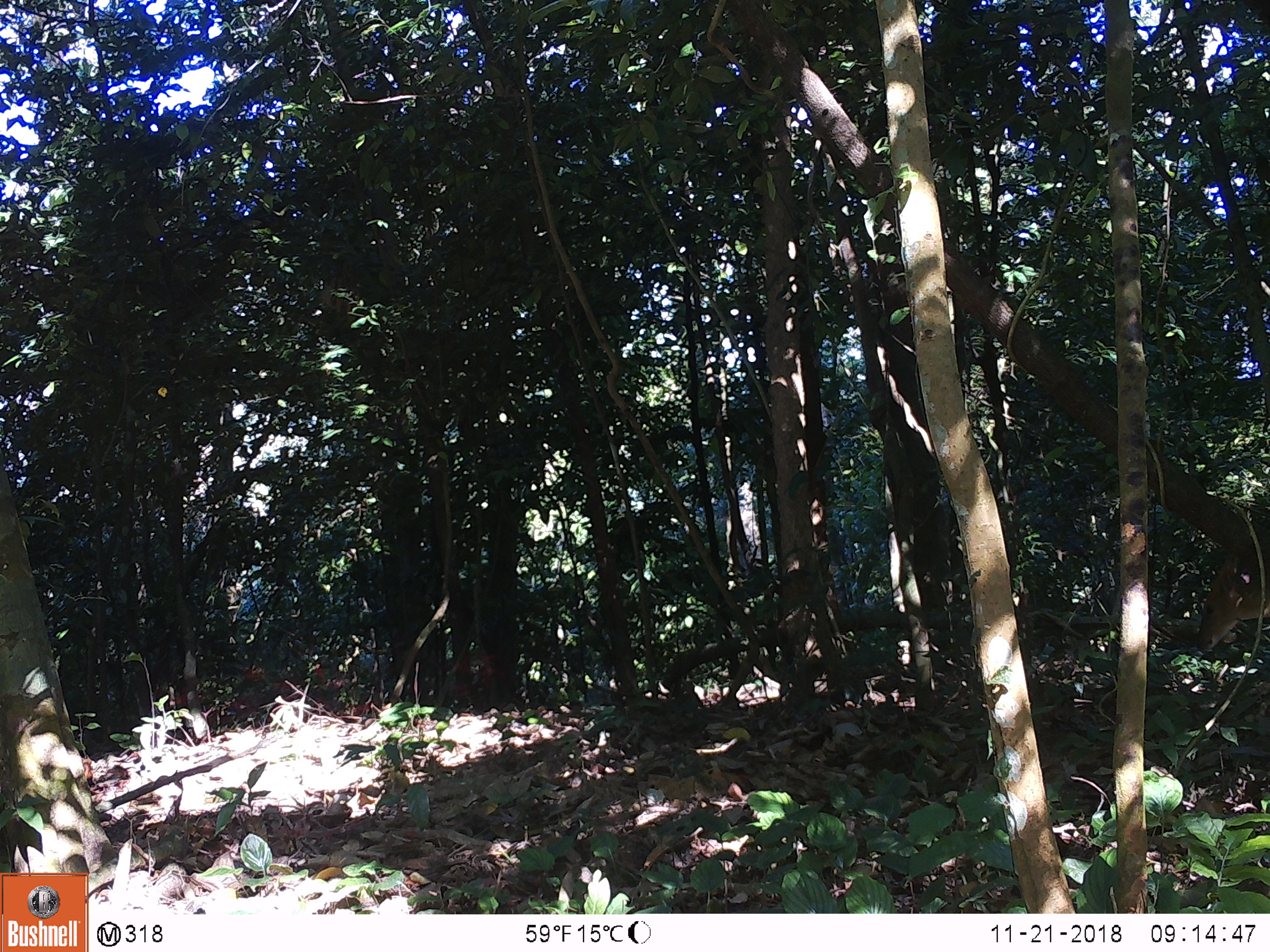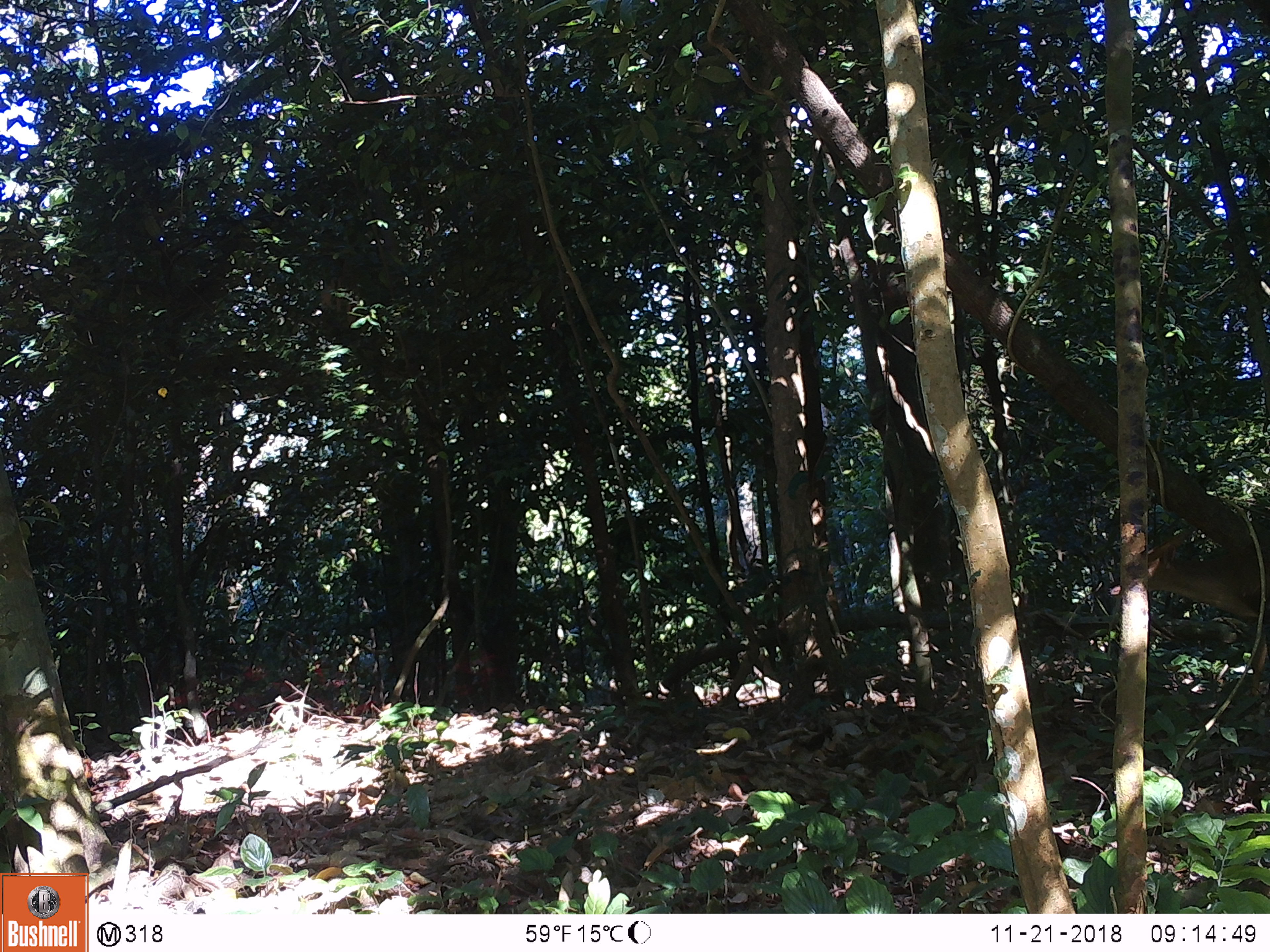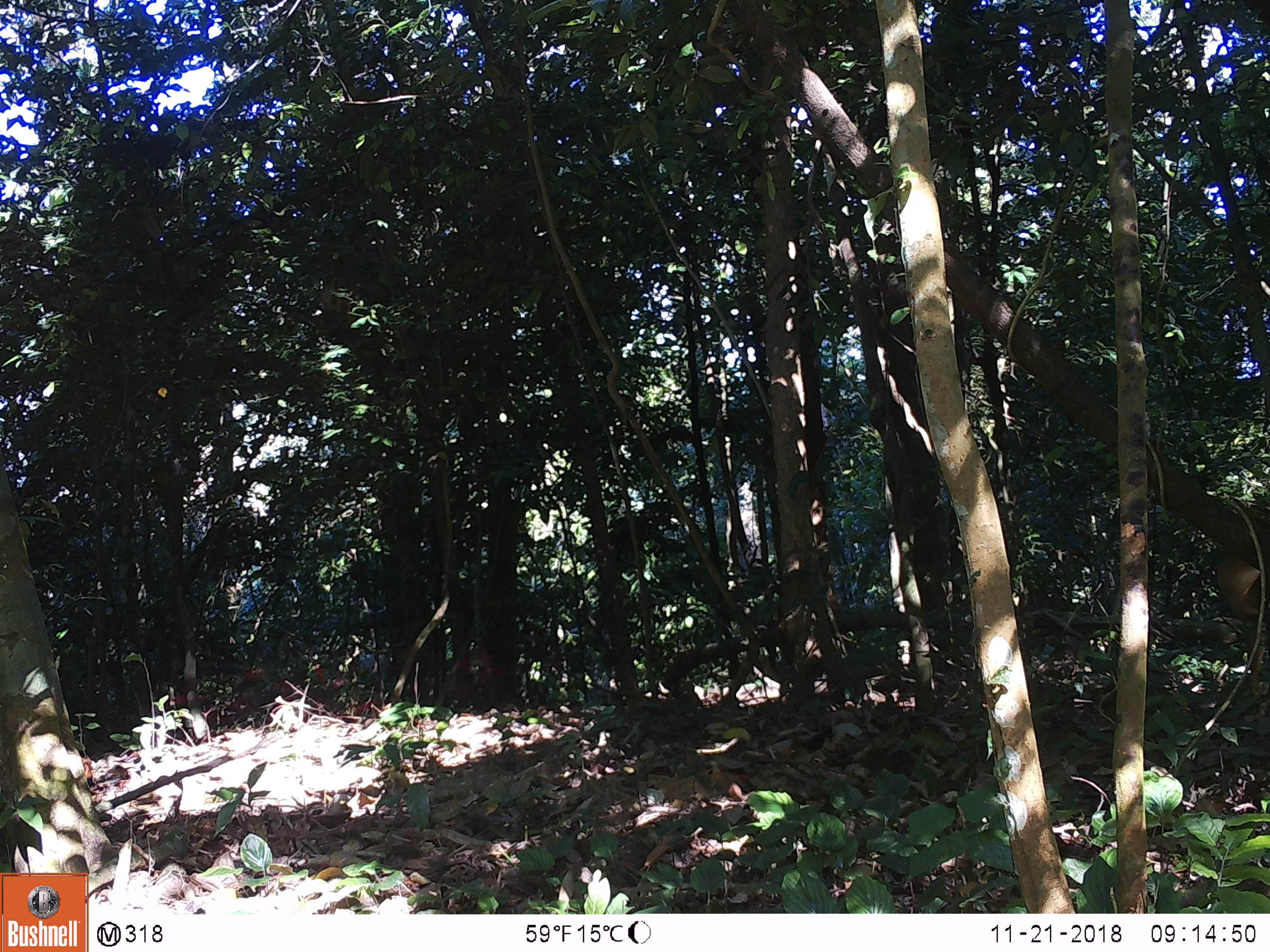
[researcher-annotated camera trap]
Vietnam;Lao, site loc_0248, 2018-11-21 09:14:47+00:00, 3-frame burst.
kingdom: Animalia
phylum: Chordata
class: Mammalia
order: Artiodactyla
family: Cervidae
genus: Muntiacus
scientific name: Muntiacus vuquangensis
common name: large-antlered muntjac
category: large antlered muntjac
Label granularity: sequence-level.